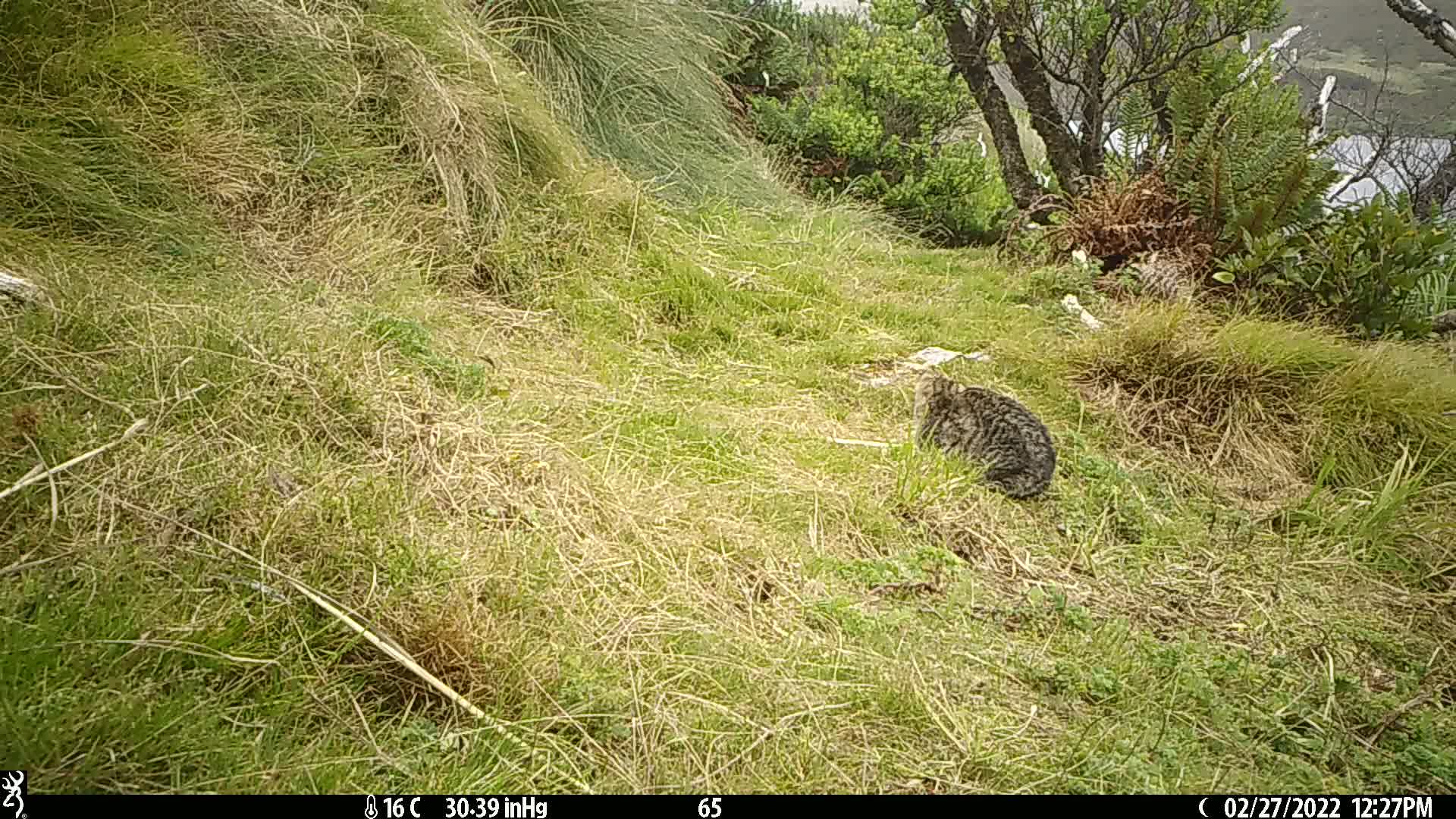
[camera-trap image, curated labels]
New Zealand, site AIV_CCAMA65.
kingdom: Animalia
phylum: Chordata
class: Mammalia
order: Carnivora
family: Felidae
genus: Felis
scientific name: Felis catus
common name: domestic cat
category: cat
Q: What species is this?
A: Cat (domestic cat) (Felis catus).